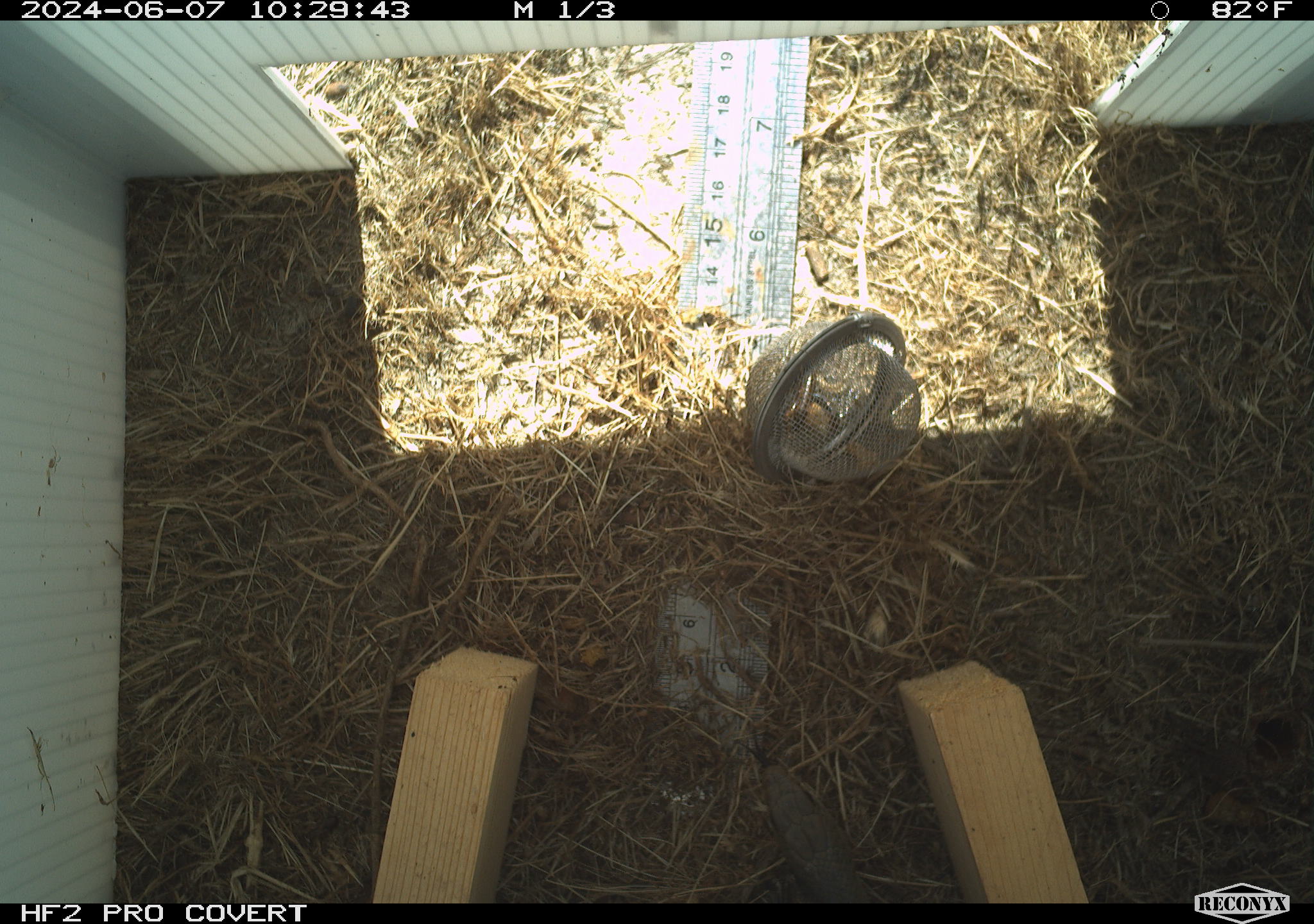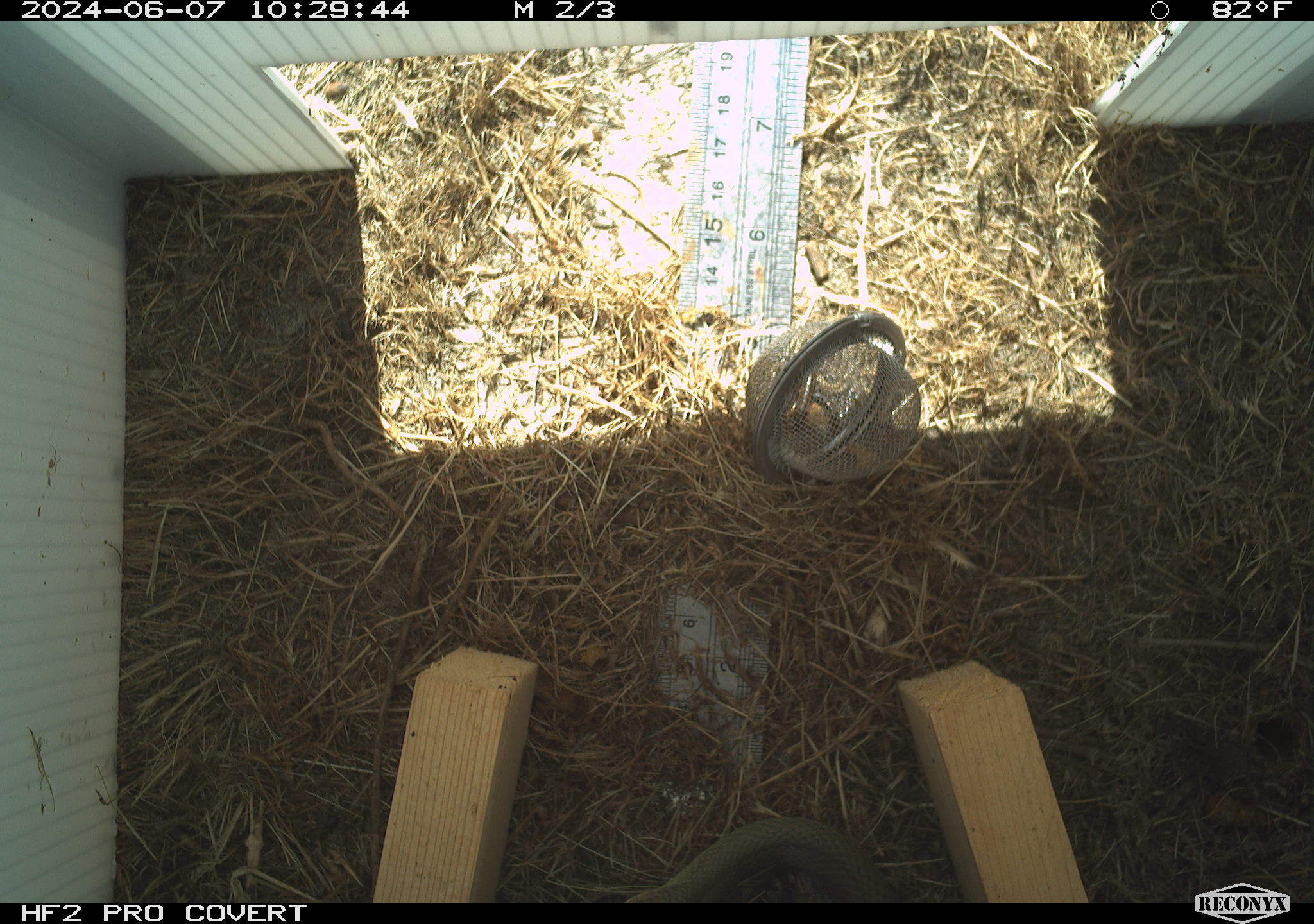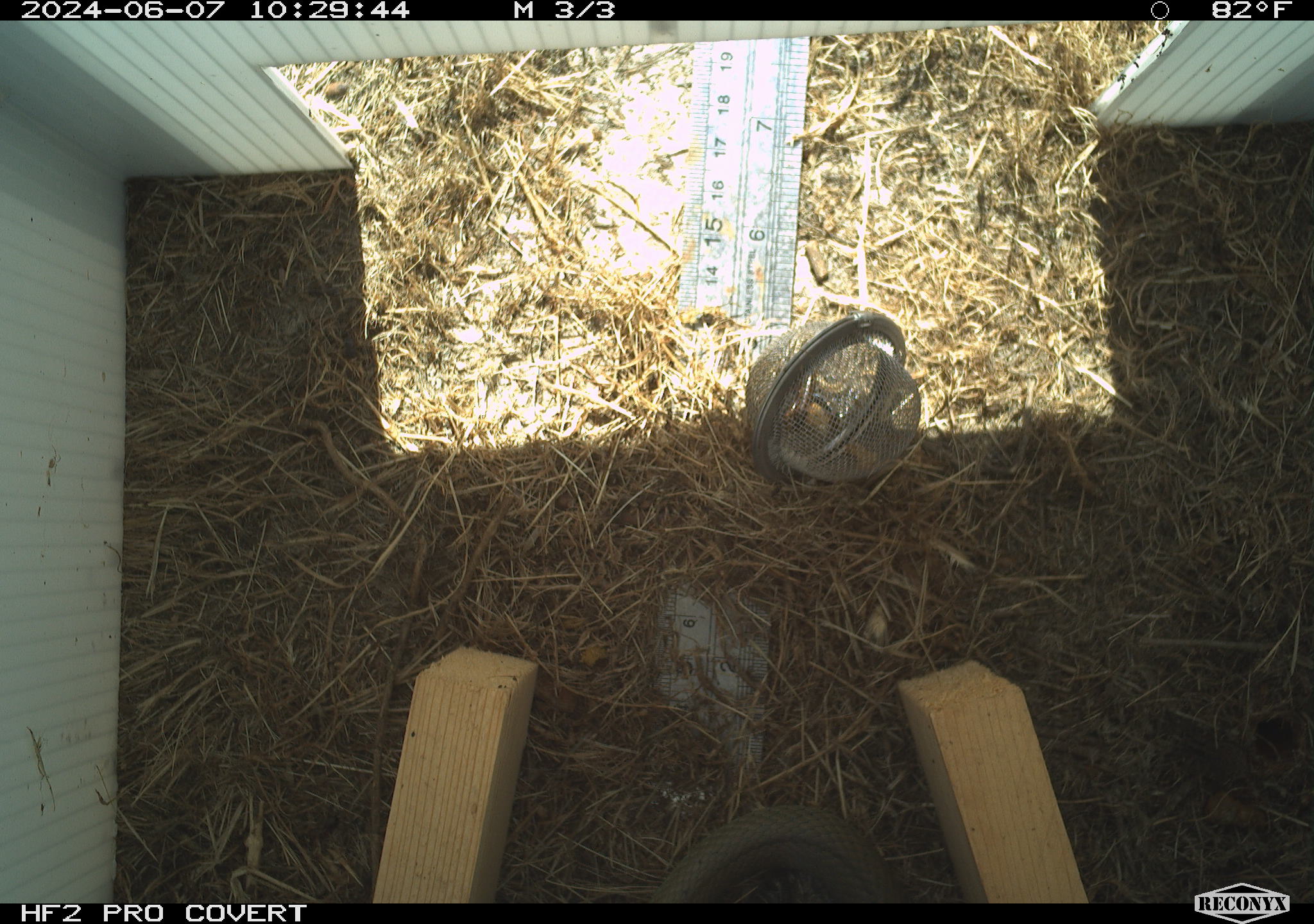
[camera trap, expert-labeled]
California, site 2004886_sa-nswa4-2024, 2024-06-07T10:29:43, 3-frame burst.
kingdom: Animalia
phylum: Chordata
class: Reptilia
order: Squamata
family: Colubridae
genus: Coluber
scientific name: Coluber constrictor mormon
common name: western yellow-bellied racer